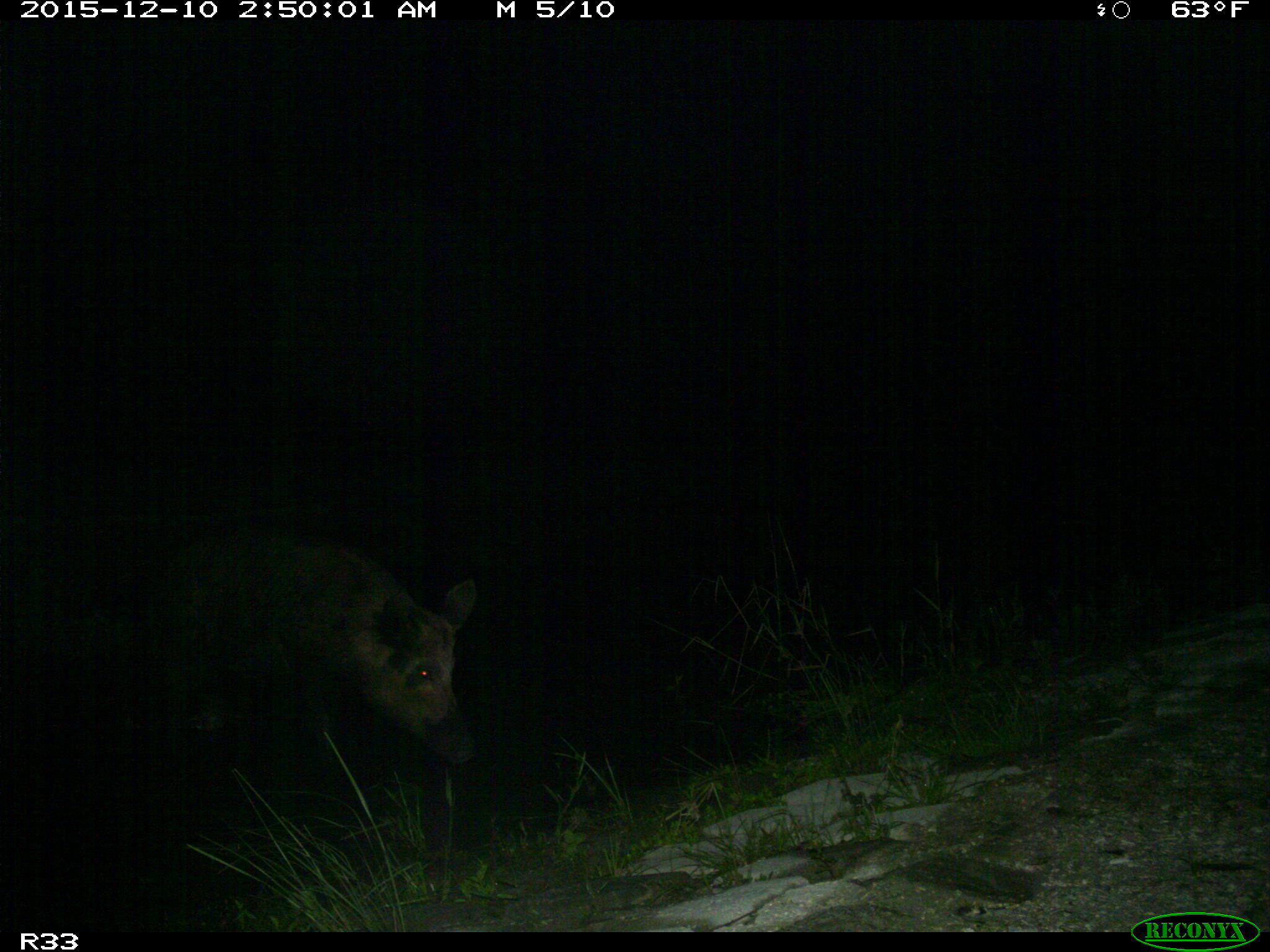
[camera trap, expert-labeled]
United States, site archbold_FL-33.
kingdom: Animalia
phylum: Chordata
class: Mammalia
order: Artiodactyla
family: Suidae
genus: Sus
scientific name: Sus scrofa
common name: wild boar